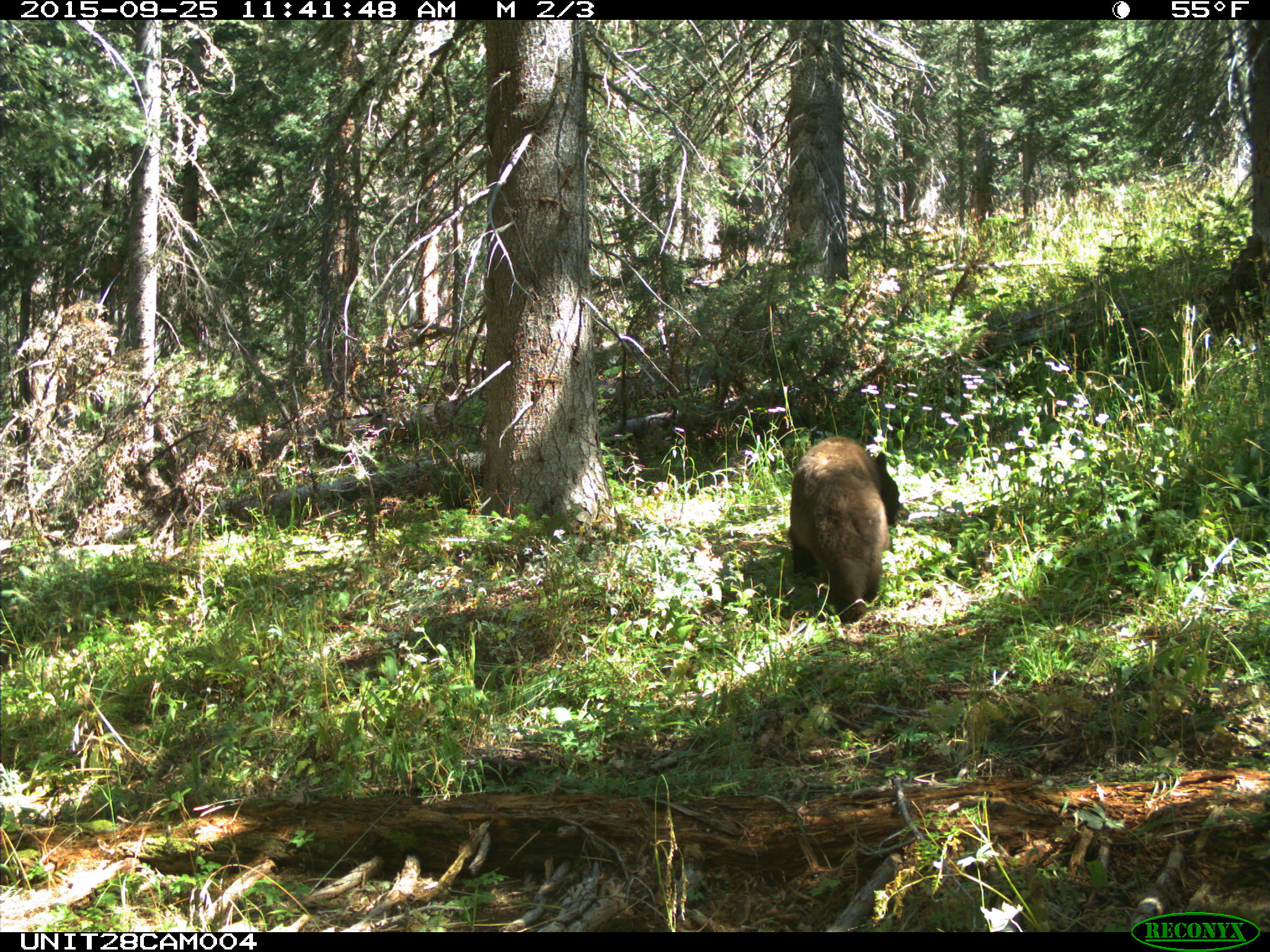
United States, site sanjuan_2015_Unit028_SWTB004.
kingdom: Animalia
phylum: Chordata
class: Mammalia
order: Carnivora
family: Ursidae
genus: Ursus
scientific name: Ursus americanus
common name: american black bear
Ursus americanus (american black bear).